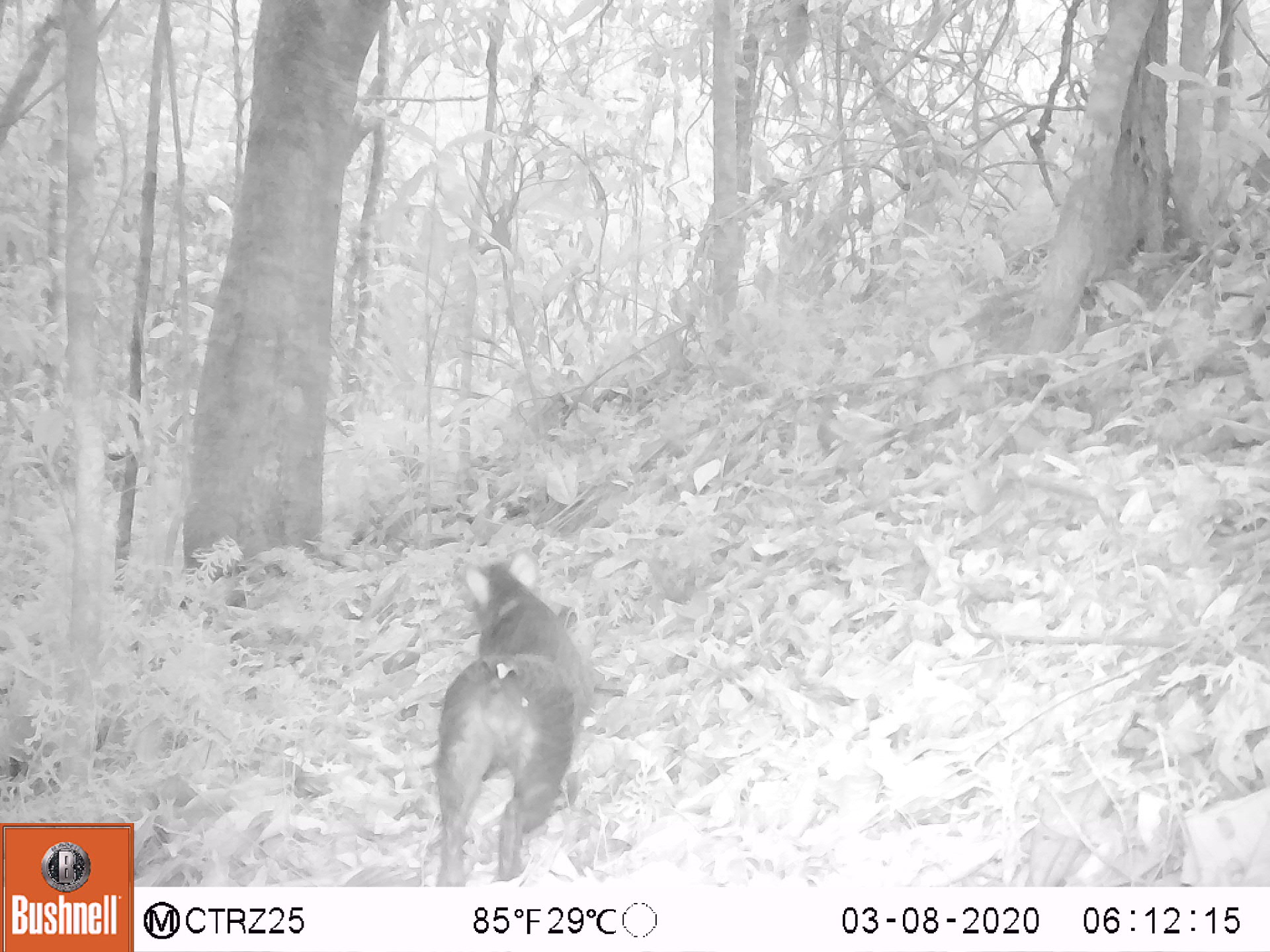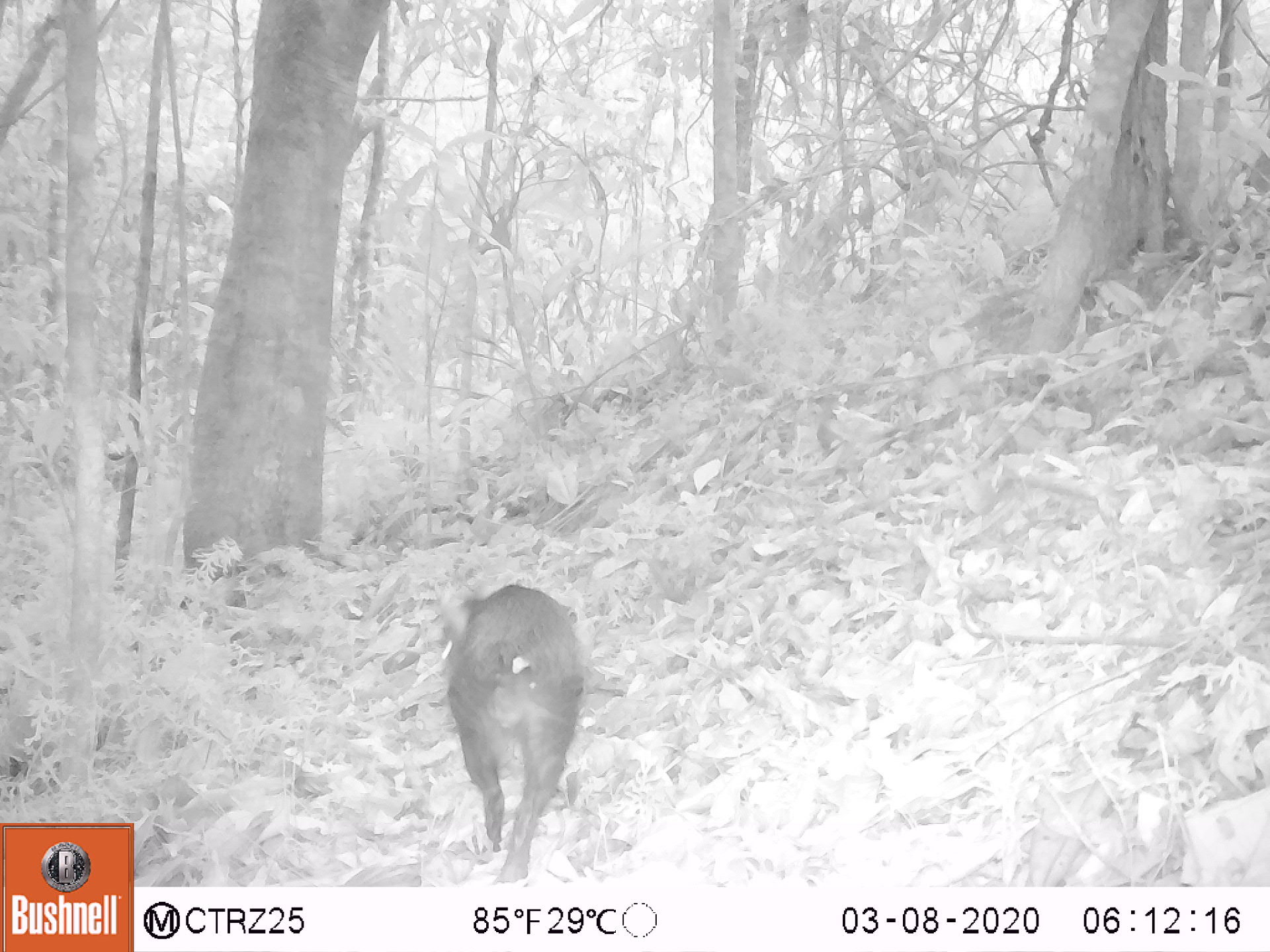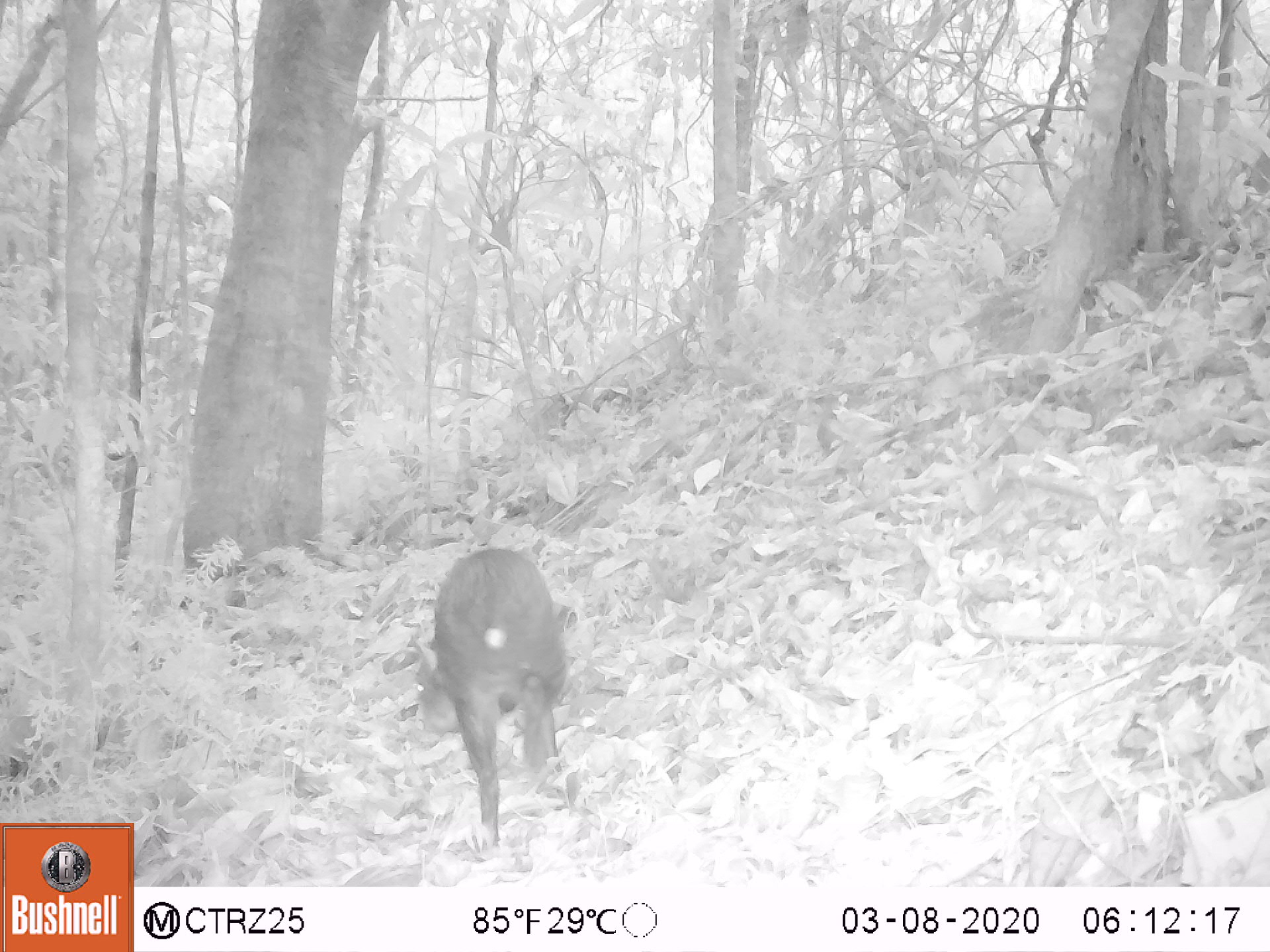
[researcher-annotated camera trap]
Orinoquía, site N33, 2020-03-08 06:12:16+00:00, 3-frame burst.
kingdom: Animalia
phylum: Chordata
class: Mammalia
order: Rodentia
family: Dasyproctidae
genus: Dasyprocta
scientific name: Dasyprocta fuliginosa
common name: black agouti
Black agouti (Dasyprocta fuliginosa).